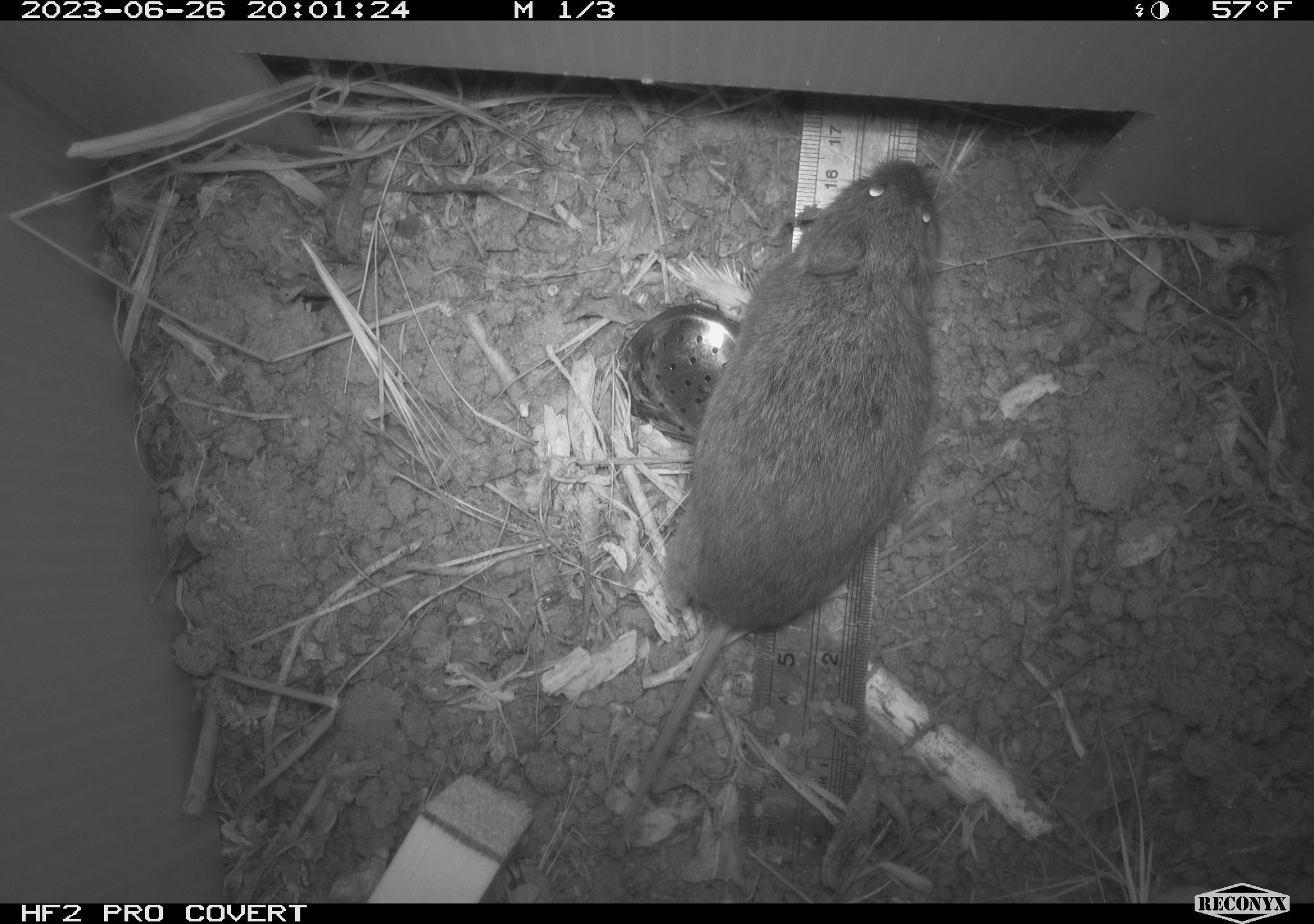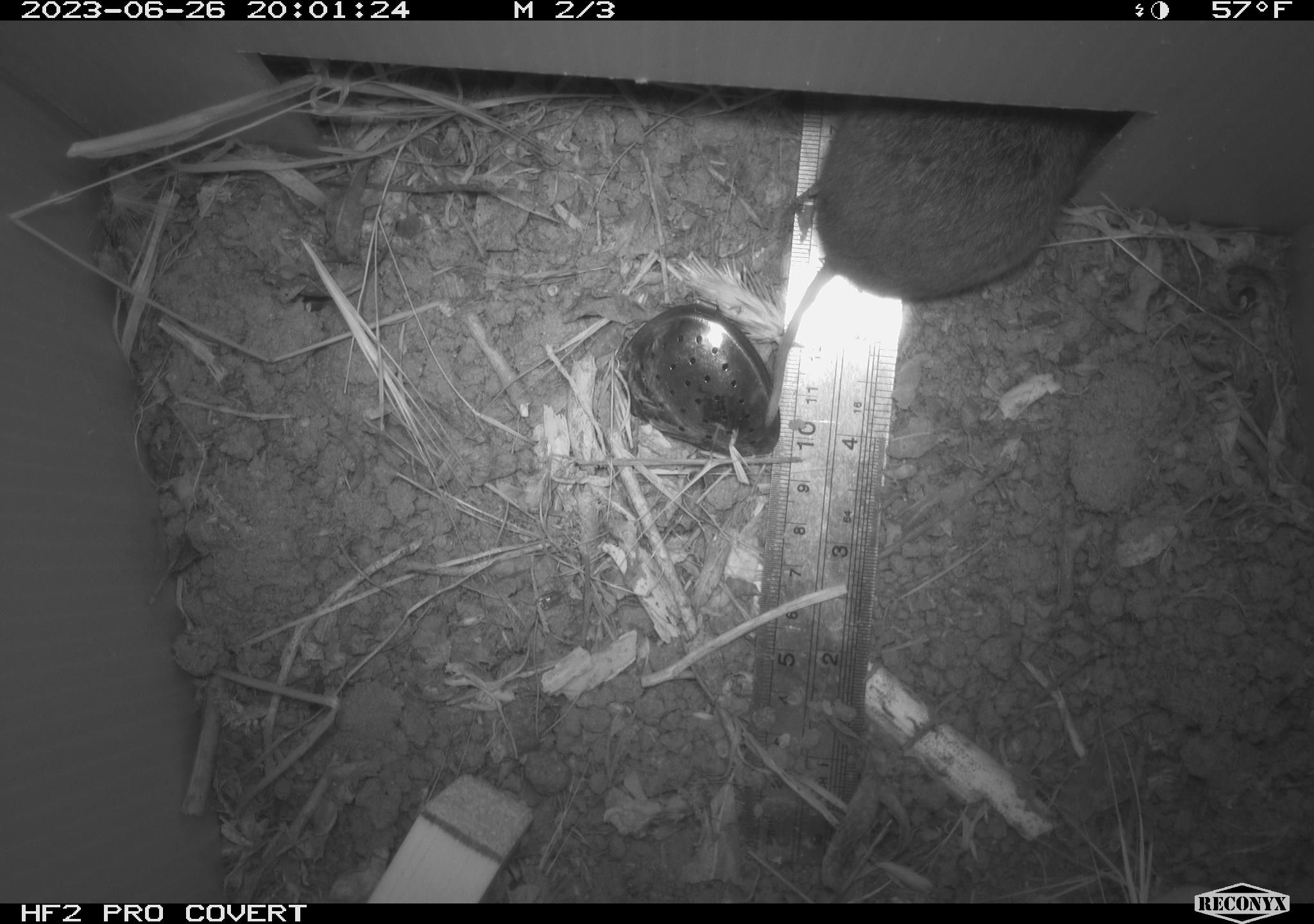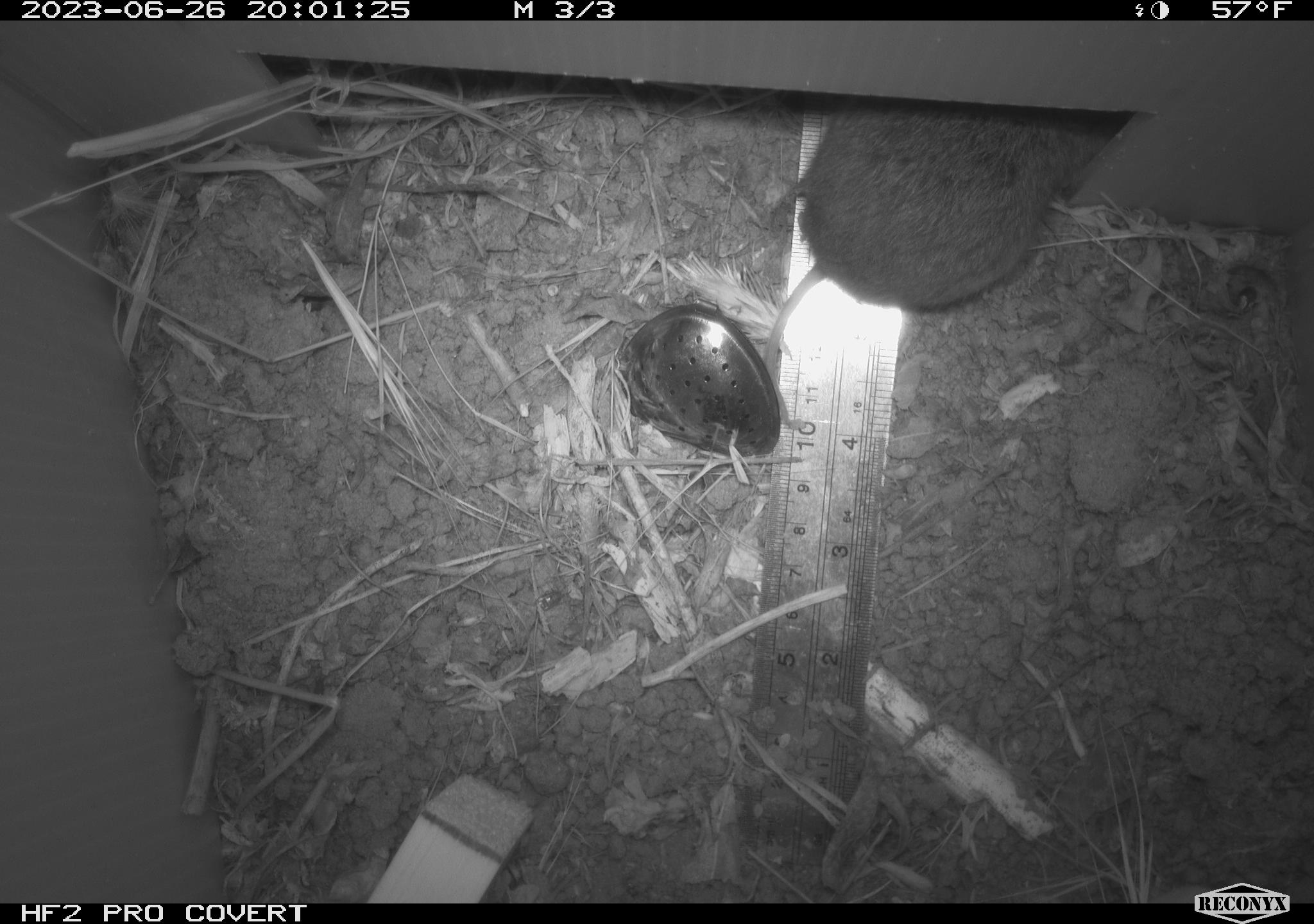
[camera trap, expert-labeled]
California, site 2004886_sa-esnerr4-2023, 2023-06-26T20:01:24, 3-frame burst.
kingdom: Animalia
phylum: Chordata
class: Mammalia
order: Rodentia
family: Cricetidae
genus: Microtus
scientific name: Microtus californicus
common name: california vole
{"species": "california vole (Microtus californicus)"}